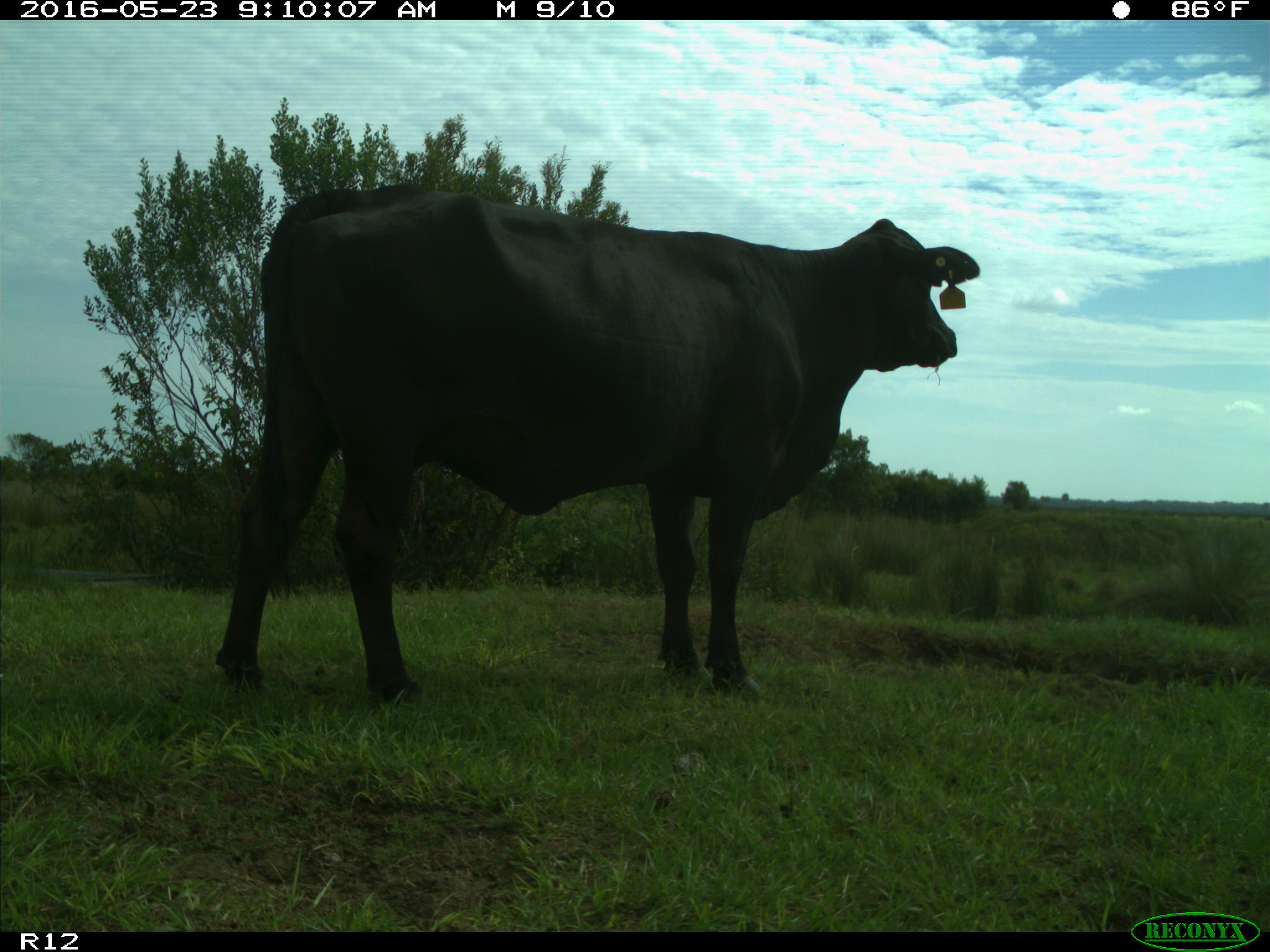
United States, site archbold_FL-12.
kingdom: Animalia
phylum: Chordata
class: Mammalia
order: Artiodactyla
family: Bovidae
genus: Bos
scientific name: Bos taurus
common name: domestic cow